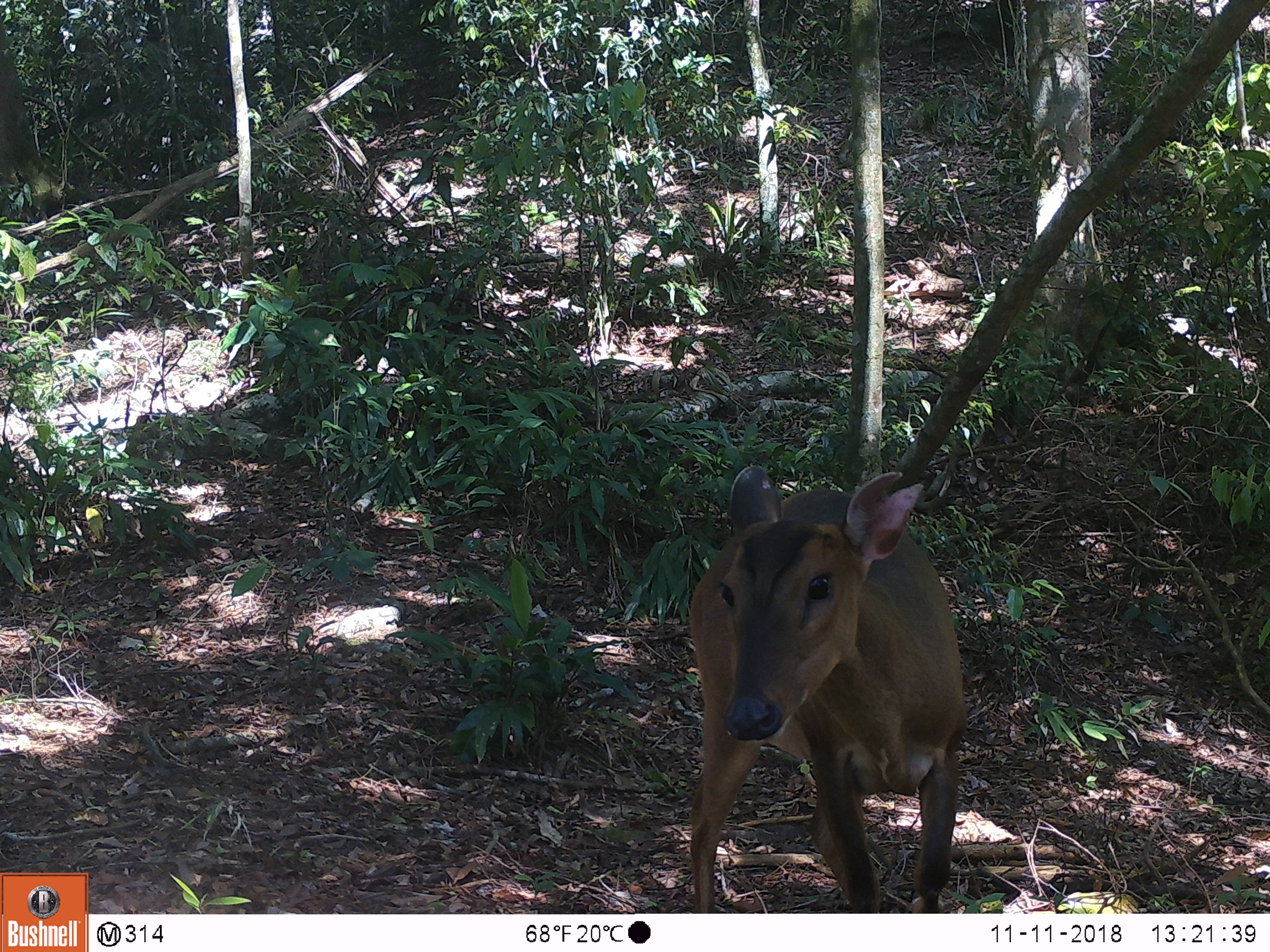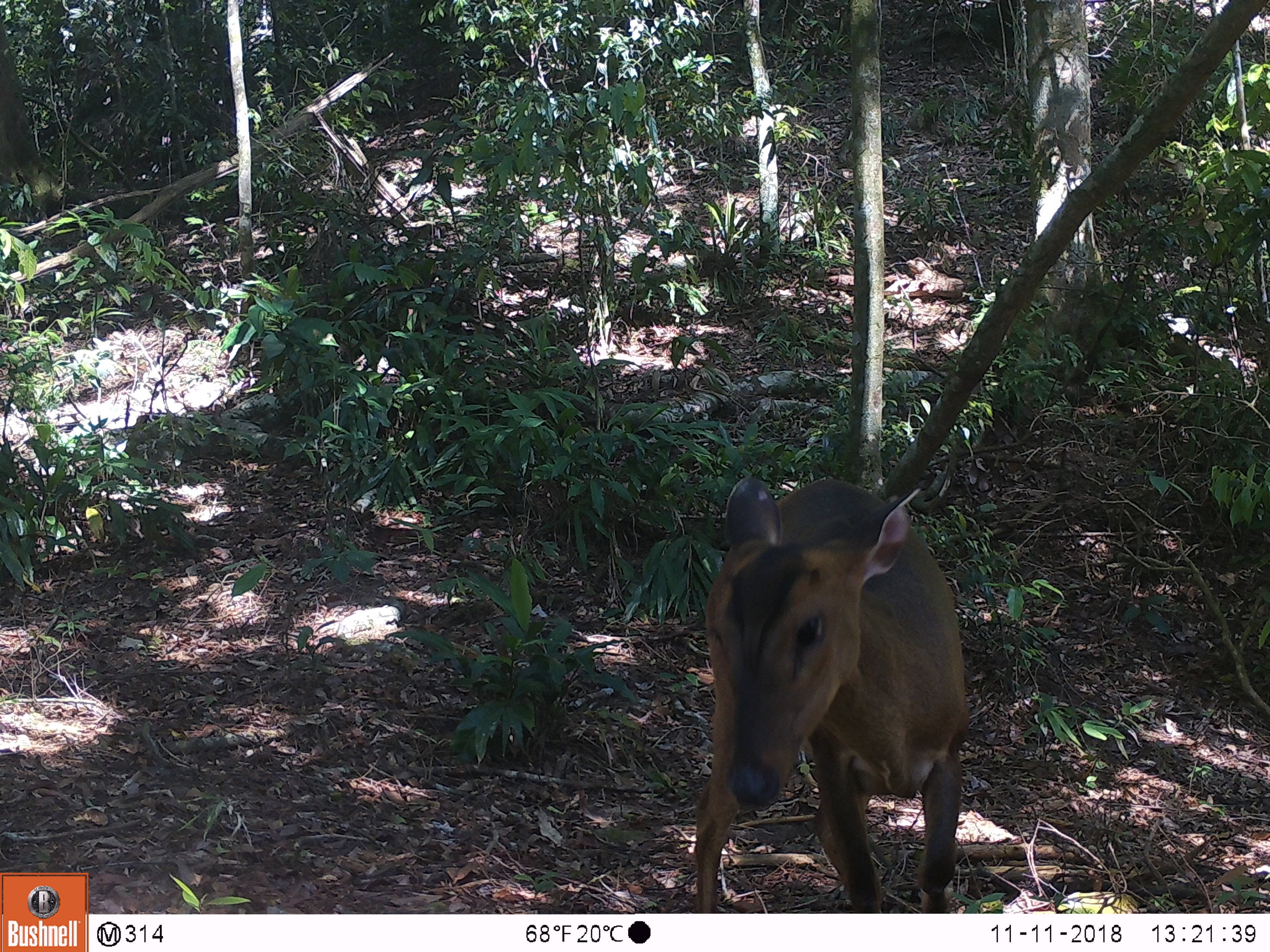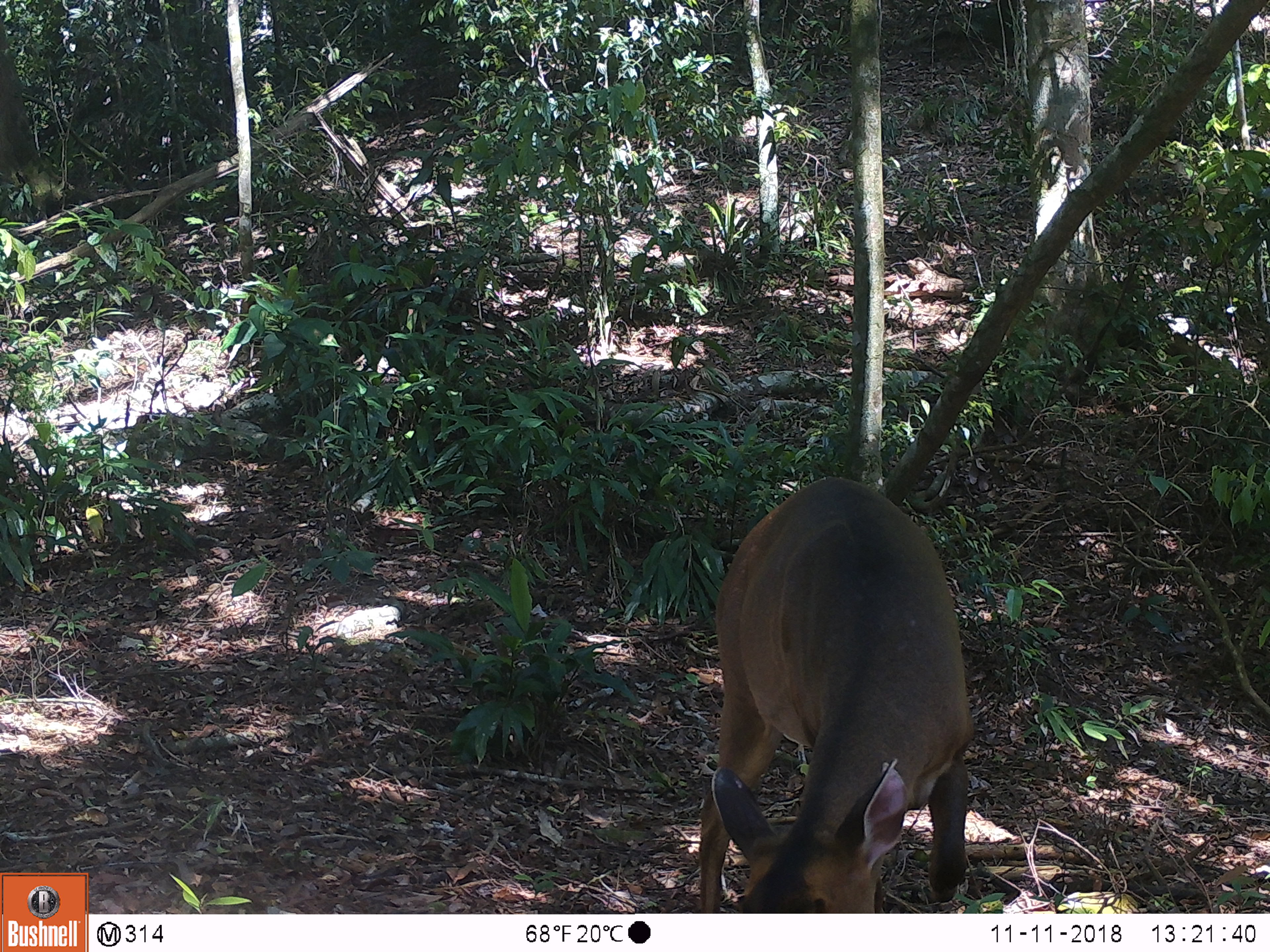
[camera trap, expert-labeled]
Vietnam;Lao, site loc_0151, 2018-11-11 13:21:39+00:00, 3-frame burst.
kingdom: Animalia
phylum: Chordata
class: Mammalia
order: Artiodactyla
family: Cervidae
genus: Muntiacus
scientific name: Muntiacus vuquangensis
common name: large-antlered muntjac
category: large antlered muntjac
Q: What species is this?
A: Large antlered muntjac (large-antlered muntjac) (Muntiacus vuquangensis).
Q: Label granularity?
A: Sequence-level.